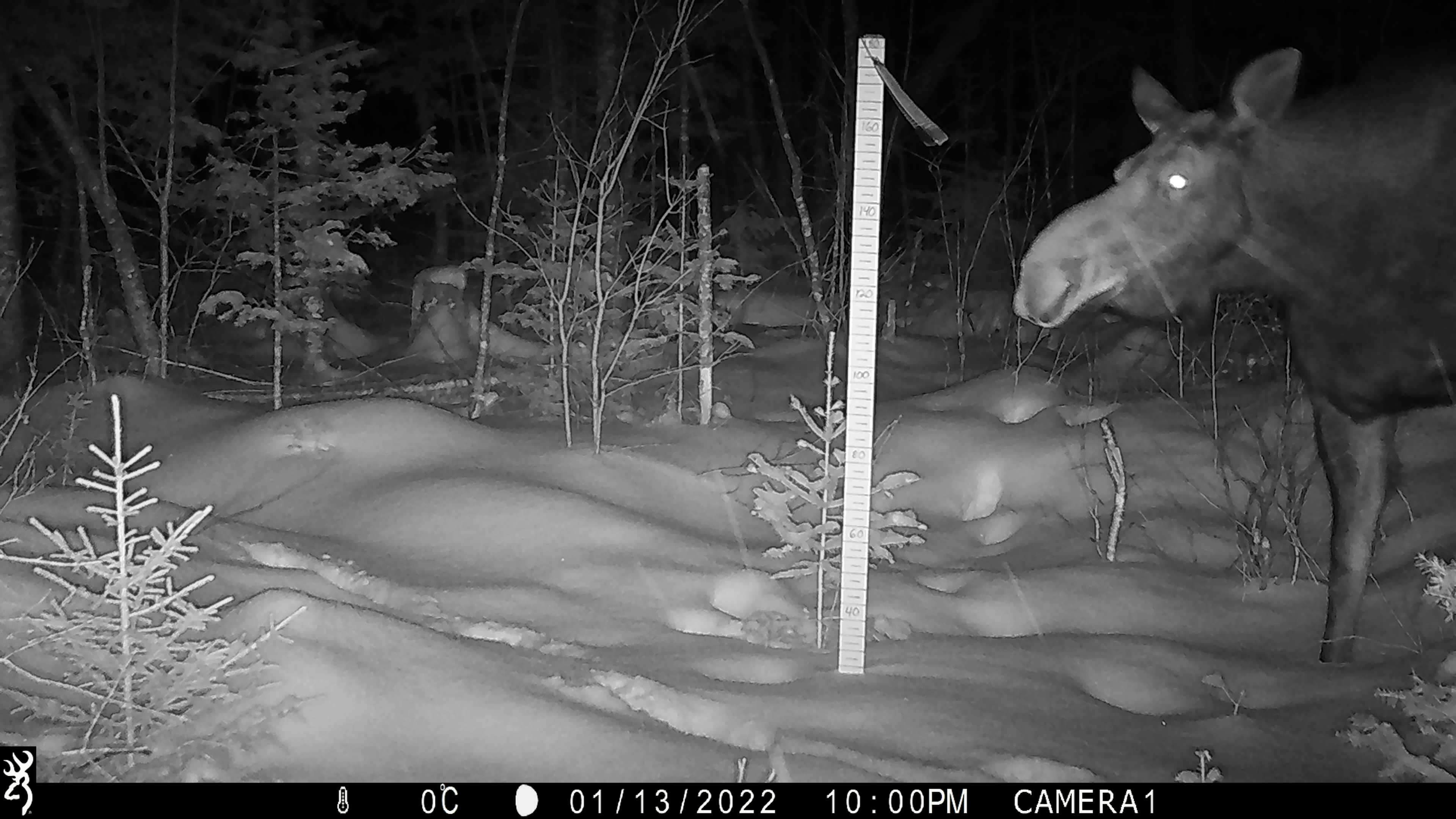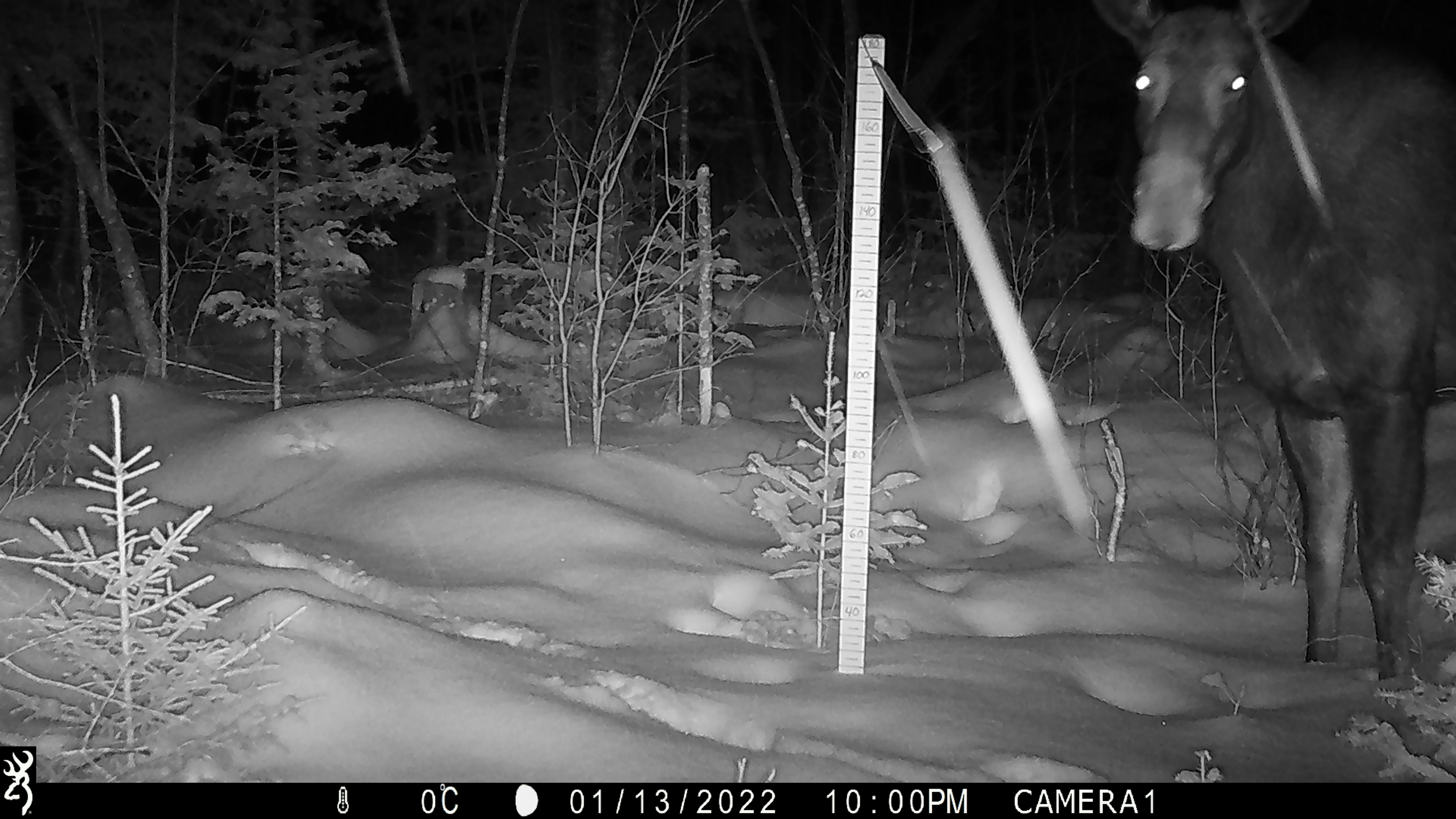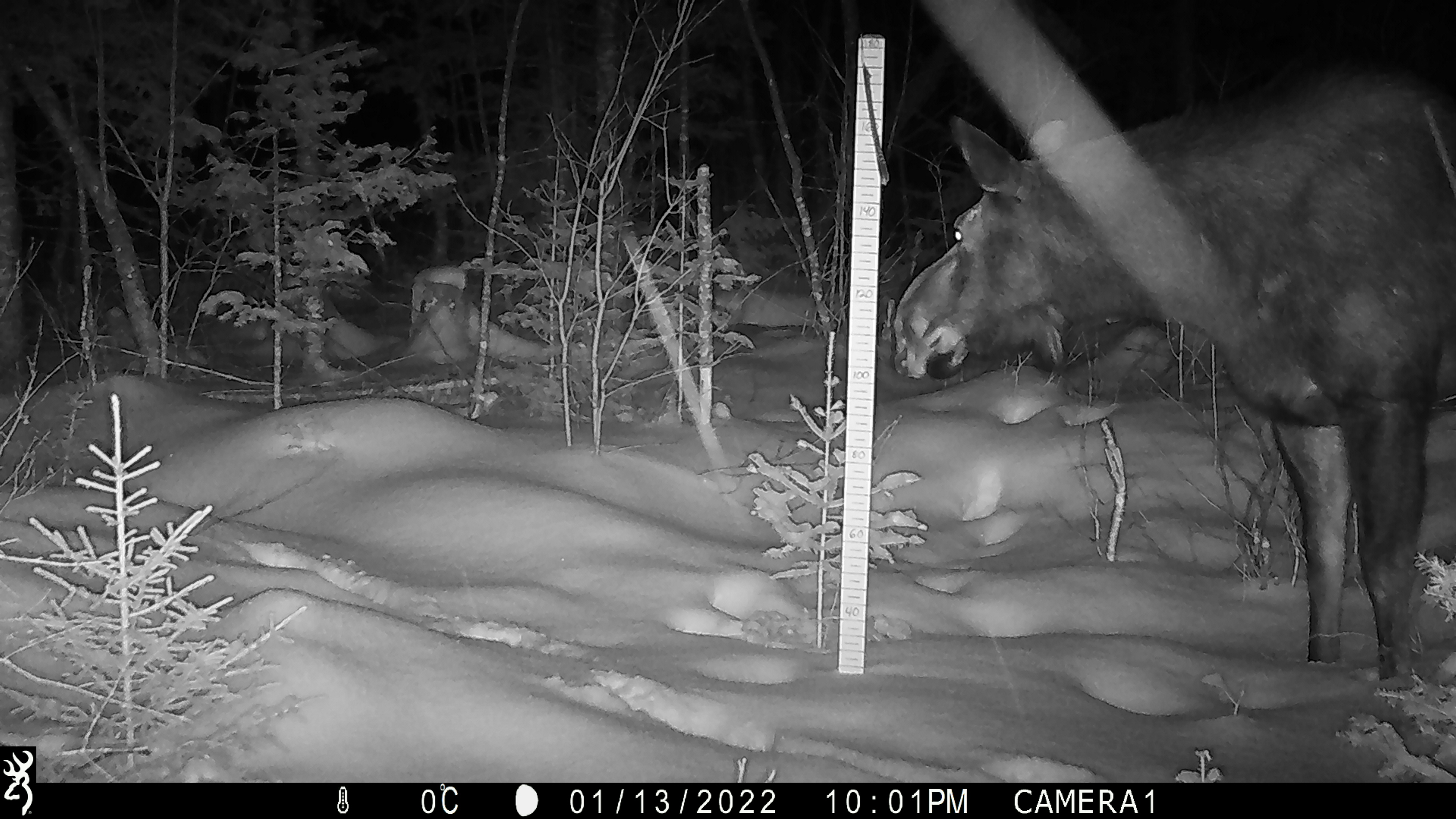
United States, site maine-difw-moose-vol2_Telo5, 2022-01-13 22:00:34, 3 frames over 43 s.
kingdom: Animalia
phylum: Chordata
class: Mammalia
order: Artiodactyla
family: Cervidae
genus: Alces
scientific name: Alces alces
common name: moose